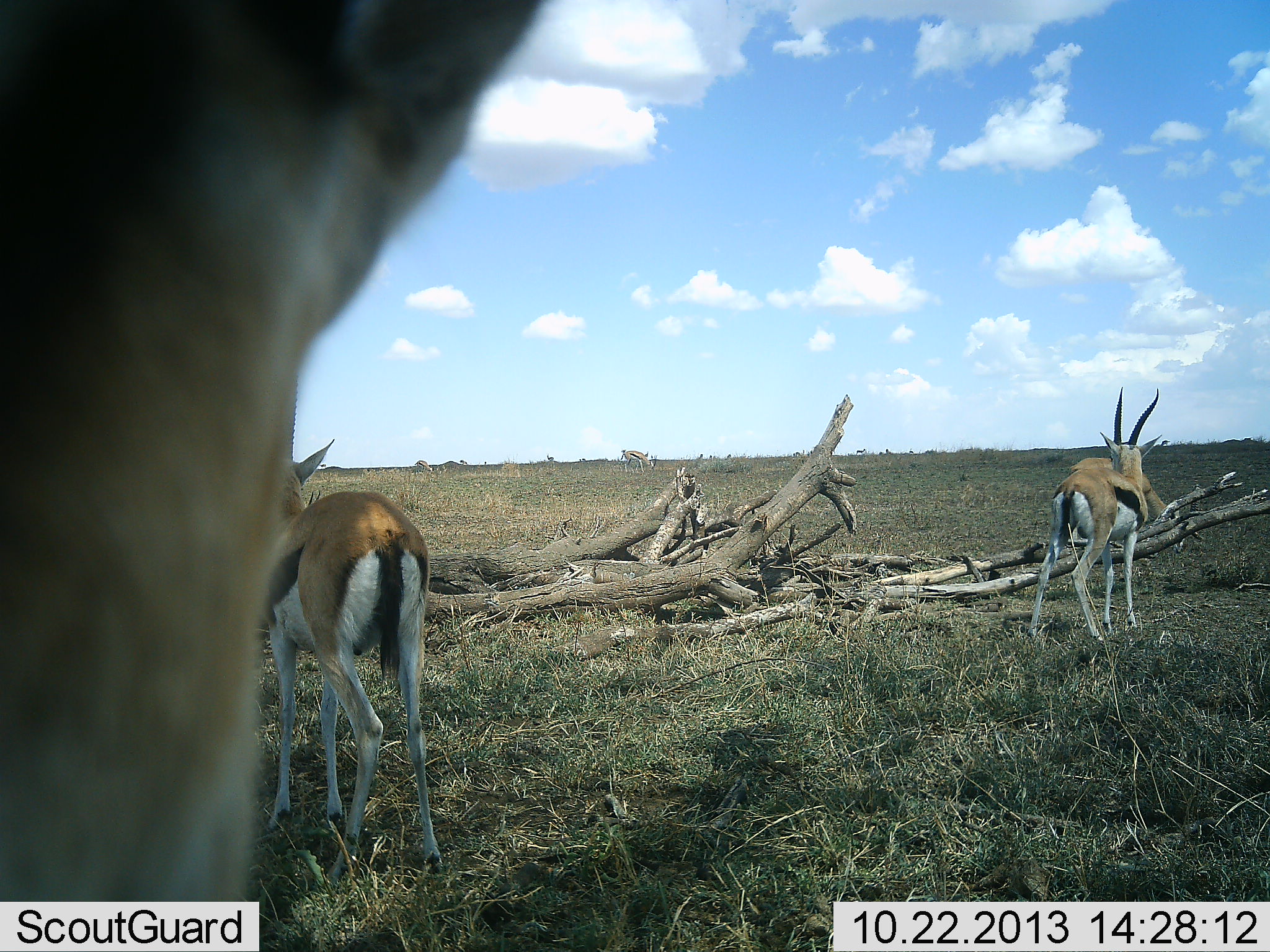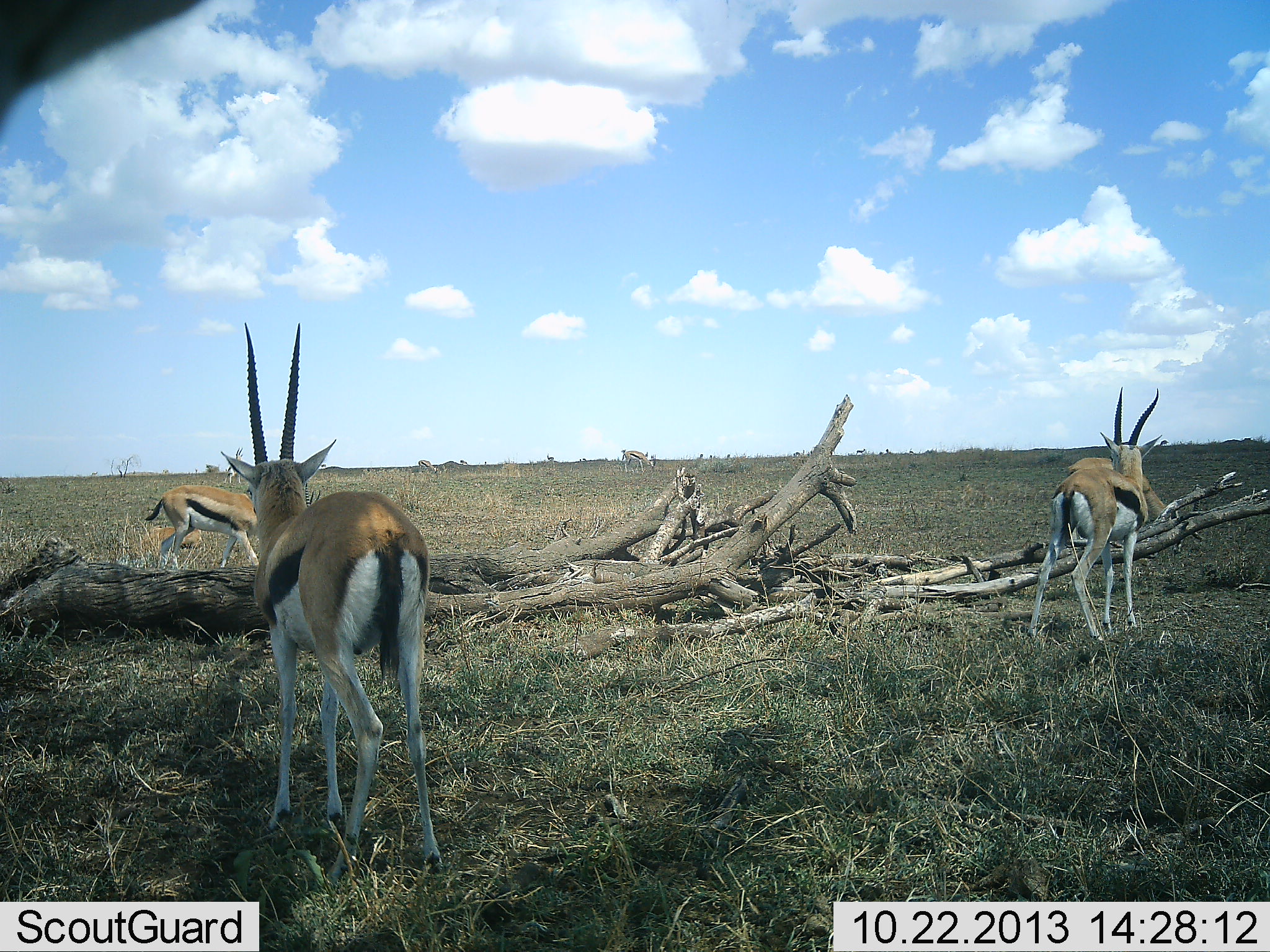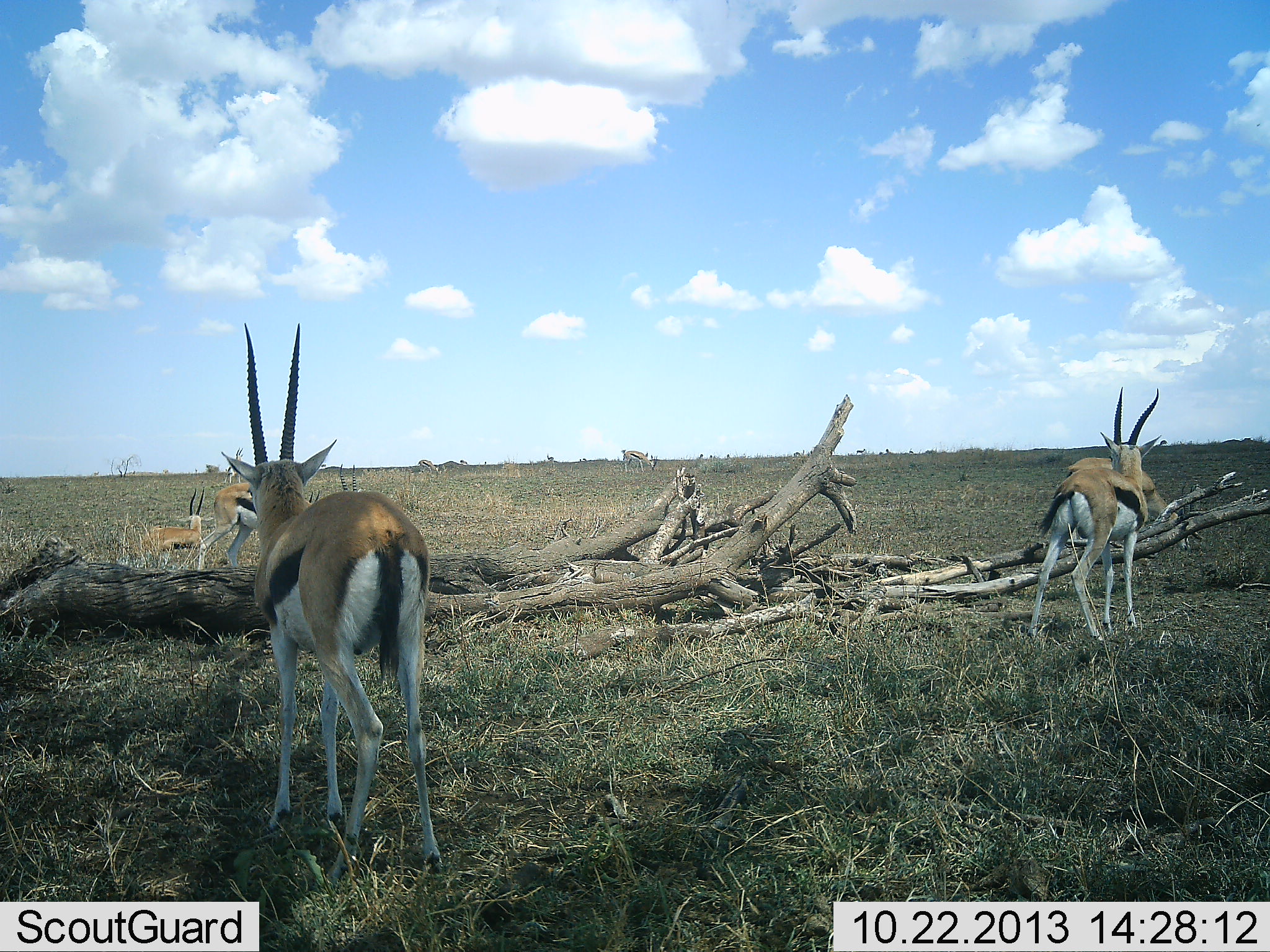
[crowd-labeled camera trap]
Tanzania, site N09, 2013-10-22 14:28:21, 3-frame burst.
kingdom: Animalia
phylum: Chordata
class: Mammalia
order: Artiodactyla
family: Bovidae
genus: Eudorcas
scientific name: Eudorcas thomsonii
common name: thomson's gazelle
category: gazellethomsons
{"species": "gazellethomsons (thomson's gazelle) (Eudorcas thomsonii)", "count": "5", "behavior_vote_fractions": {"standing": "93%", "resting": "24%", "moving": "34%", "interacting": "0%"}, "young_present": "3%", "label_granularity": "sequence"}